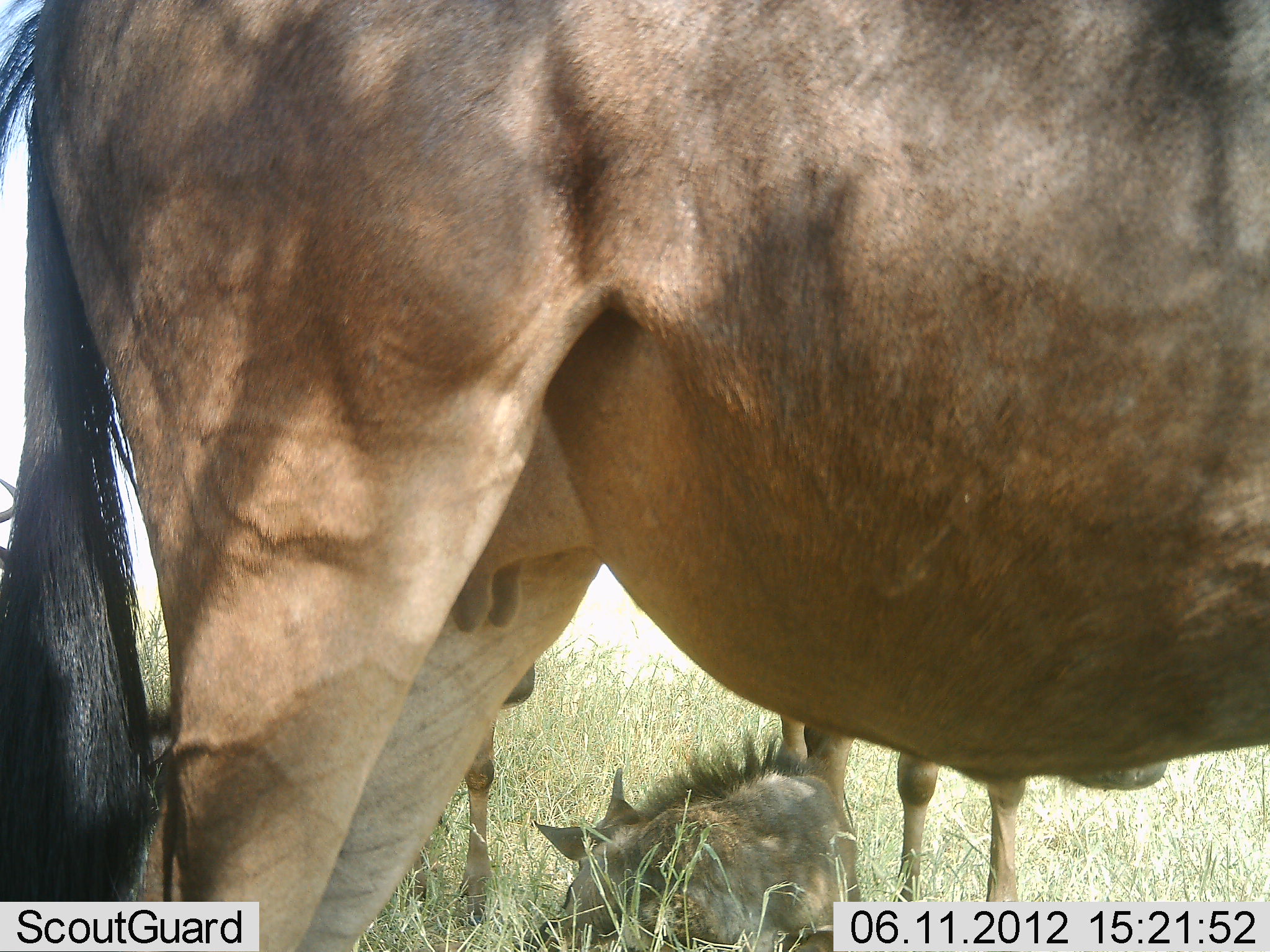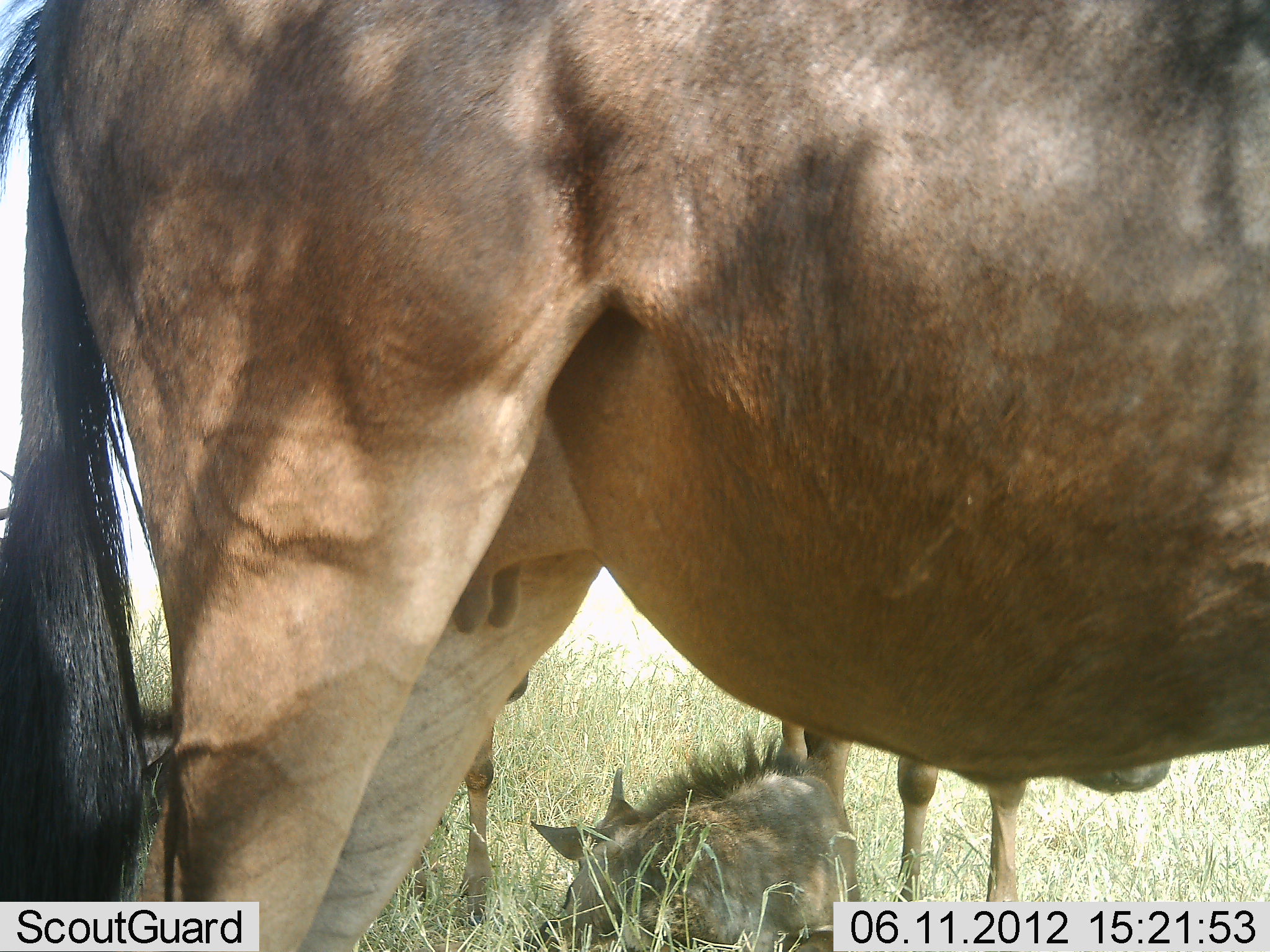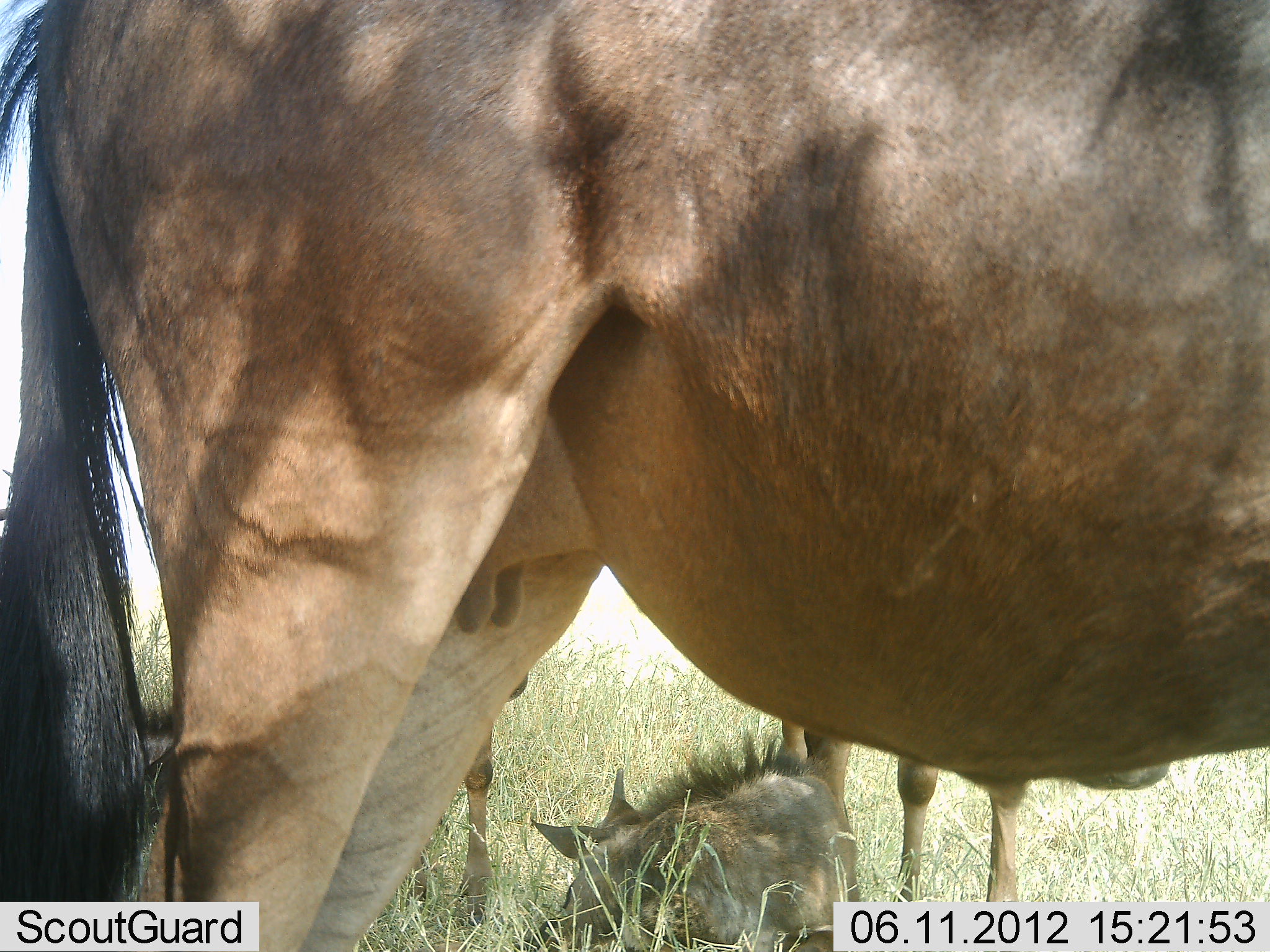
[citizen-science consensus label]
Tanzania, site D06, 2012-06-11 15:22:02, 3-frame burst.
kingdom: Animalia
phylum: Chordata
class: Mammalia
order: Artiodactyla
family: Bovidae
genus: Connochaetes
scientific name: Connochaetes taurinus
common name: blue wildebeest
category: wildebeest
Wildebeest (blue wildebeest) (Connochaetes taurinus), count 4. Behavior (volunteer vote fractions): standing 90%, resting 90%, moving 0%, interacting 0%. Young present (vote fraction): 90%. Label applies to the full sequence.